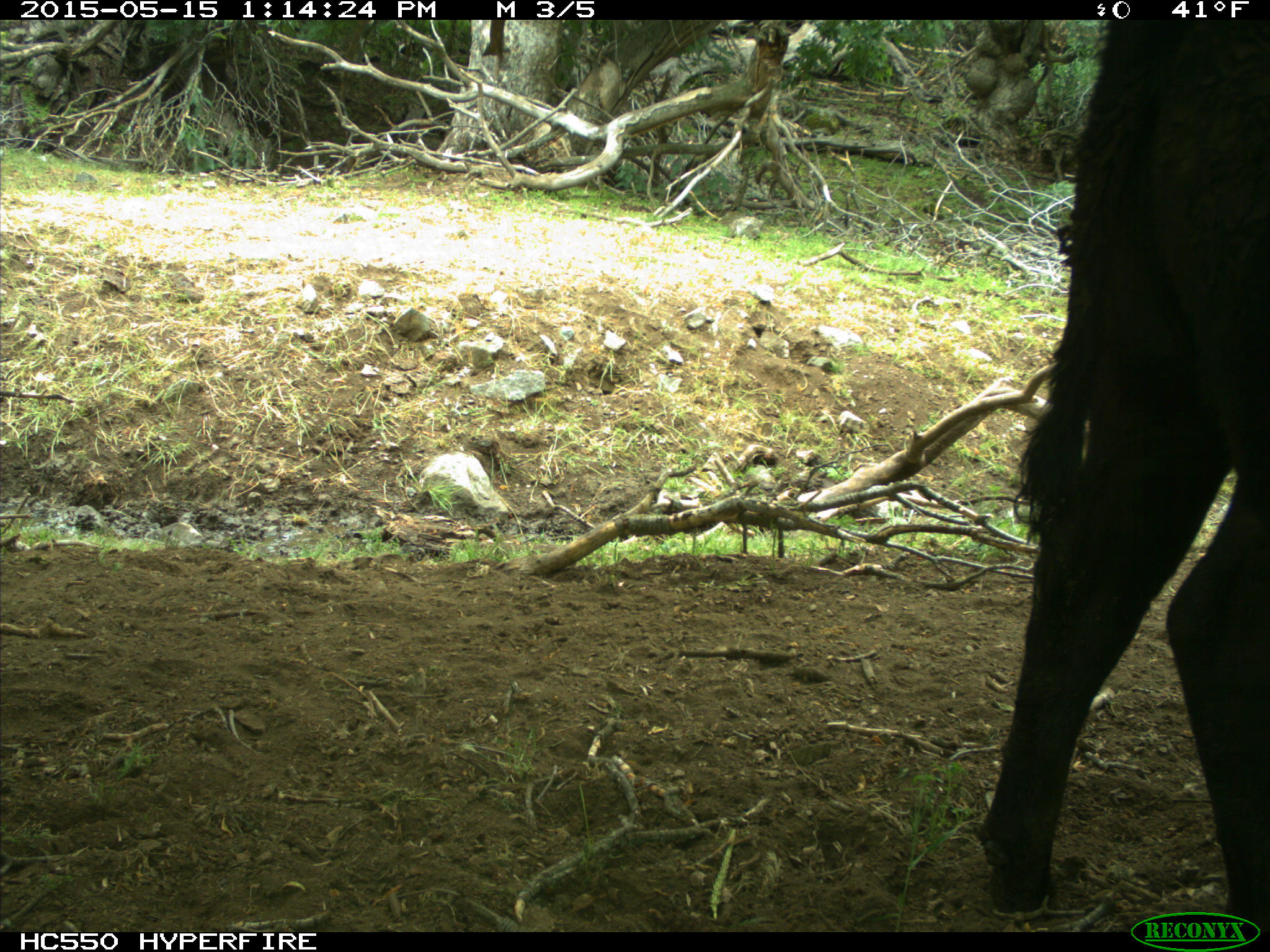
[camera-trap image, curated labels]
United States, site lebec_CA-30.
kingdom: Animalia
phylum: Chordata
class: Mammalia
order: Artiodactyla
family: Bovidae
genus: Bos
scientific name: Bos taurus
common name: domestic cow